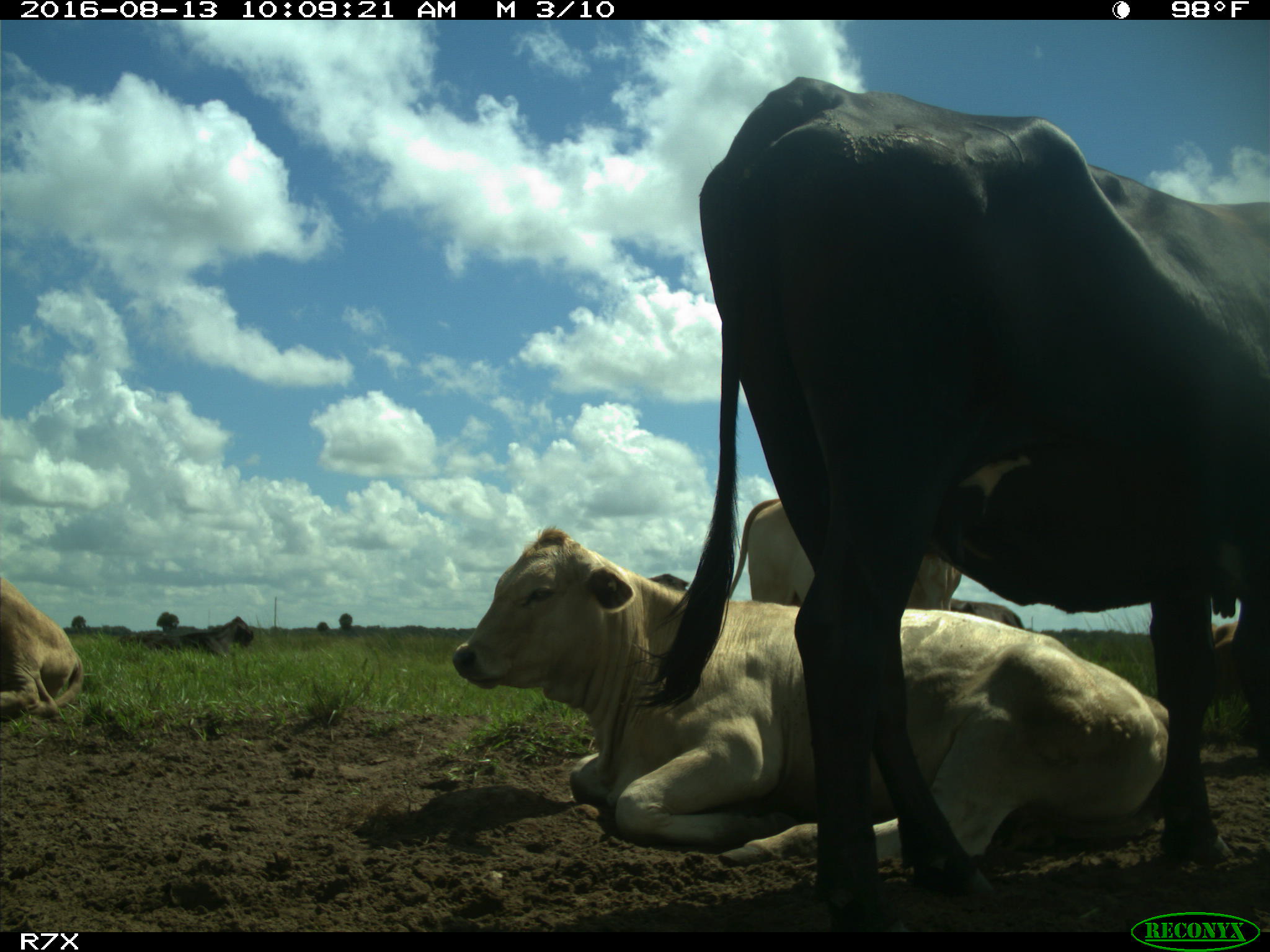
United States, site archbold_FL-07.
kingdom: Animalia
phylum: Chordata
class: Mammalia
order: Artiodactyla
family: Bovidae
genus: Bos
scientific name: Bos taurus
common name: domestic cow